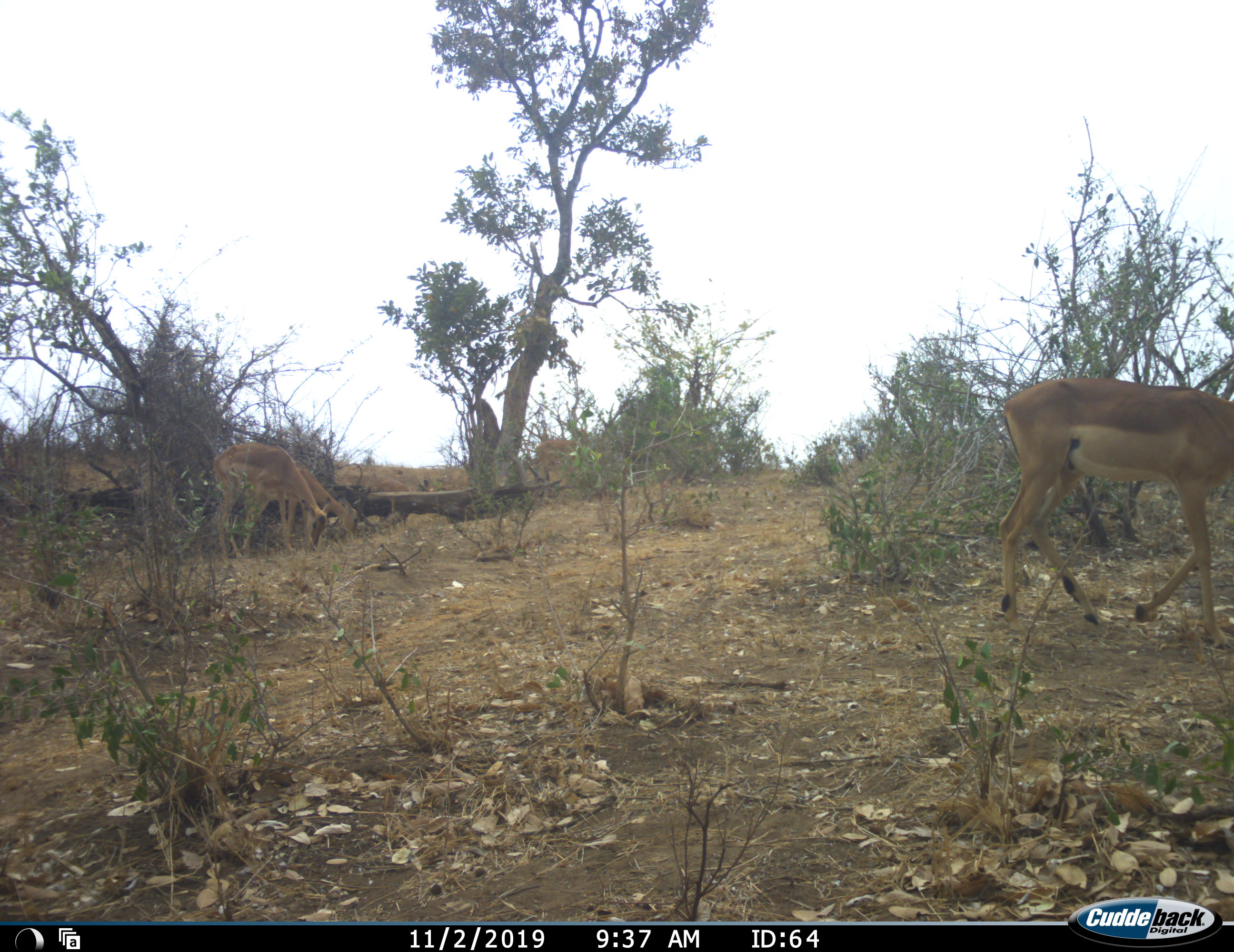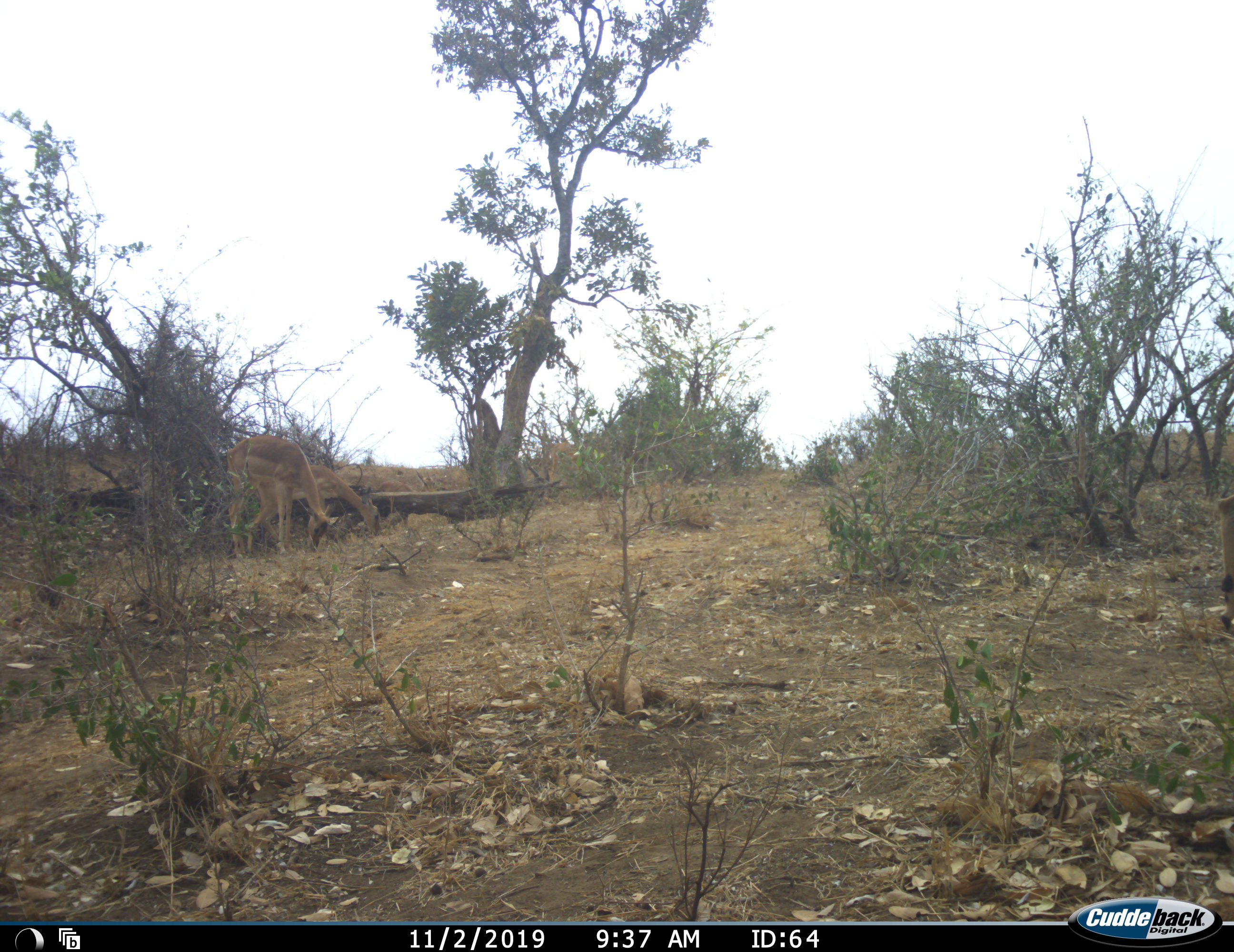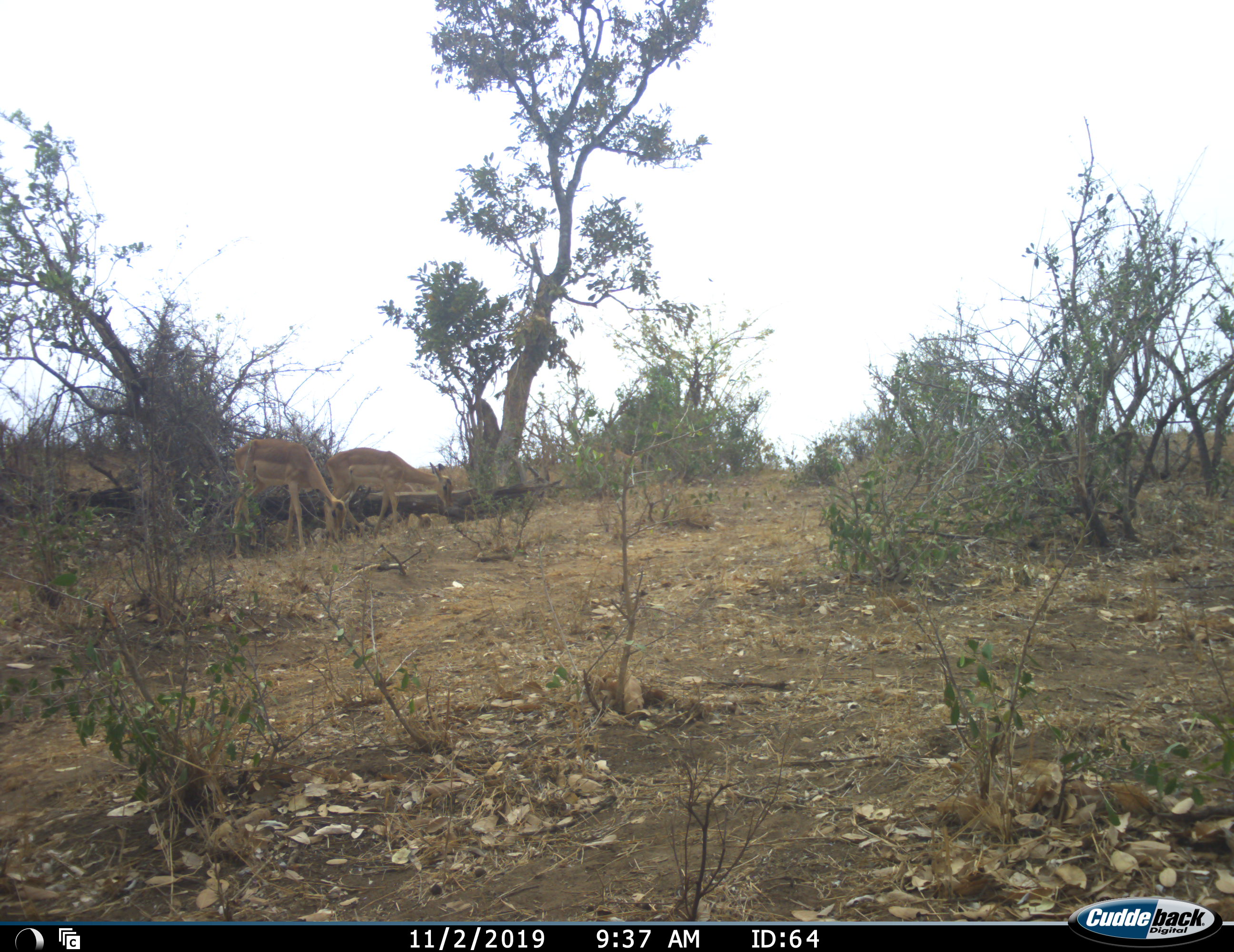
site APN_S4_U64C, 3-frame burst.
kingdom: Animalia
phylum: Chordata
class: Mammalia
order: Artiodactyla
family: Bovidae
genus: Aepyceros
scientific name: Aepyceros melampus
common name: impala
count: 4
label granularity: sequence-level